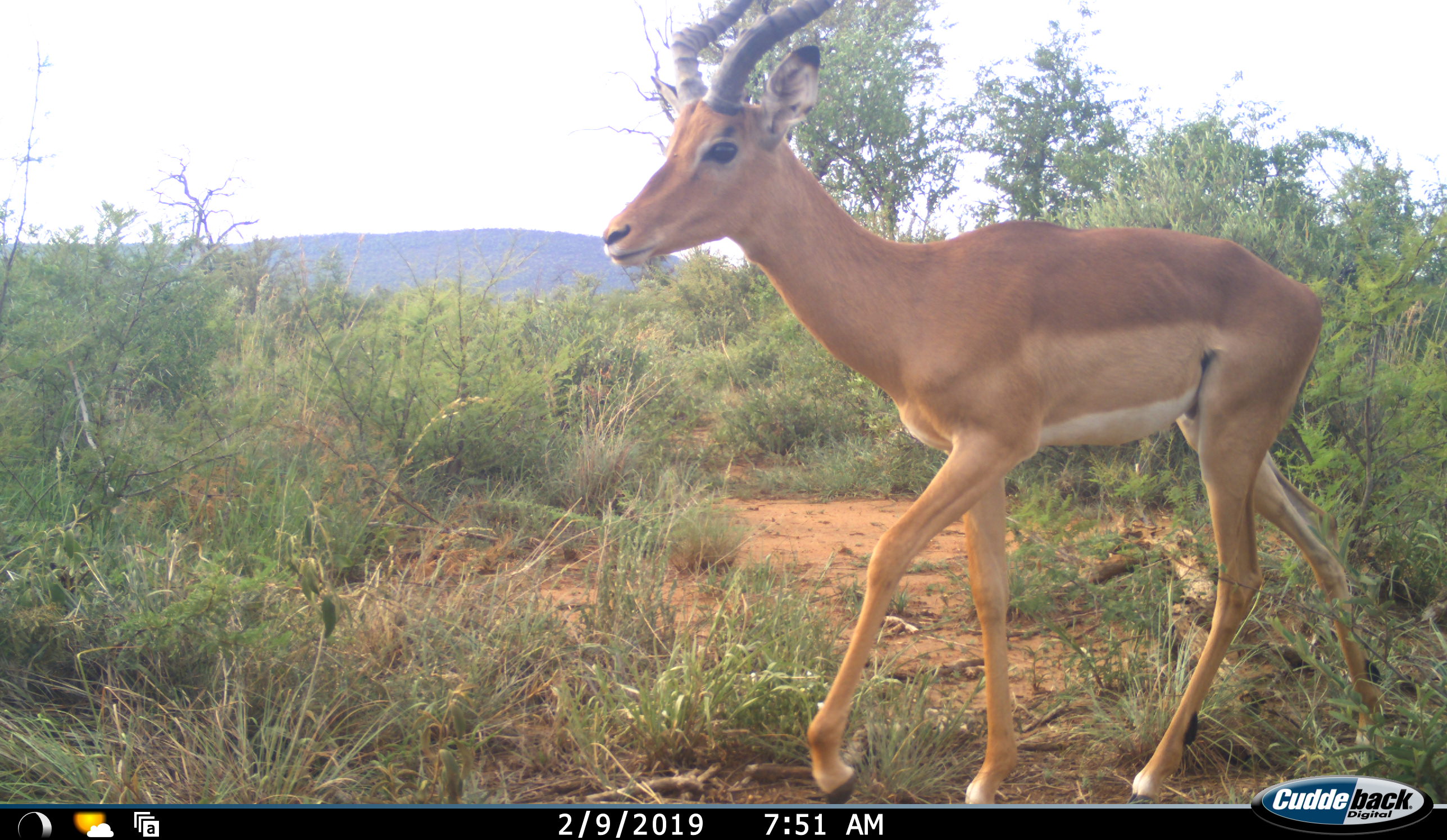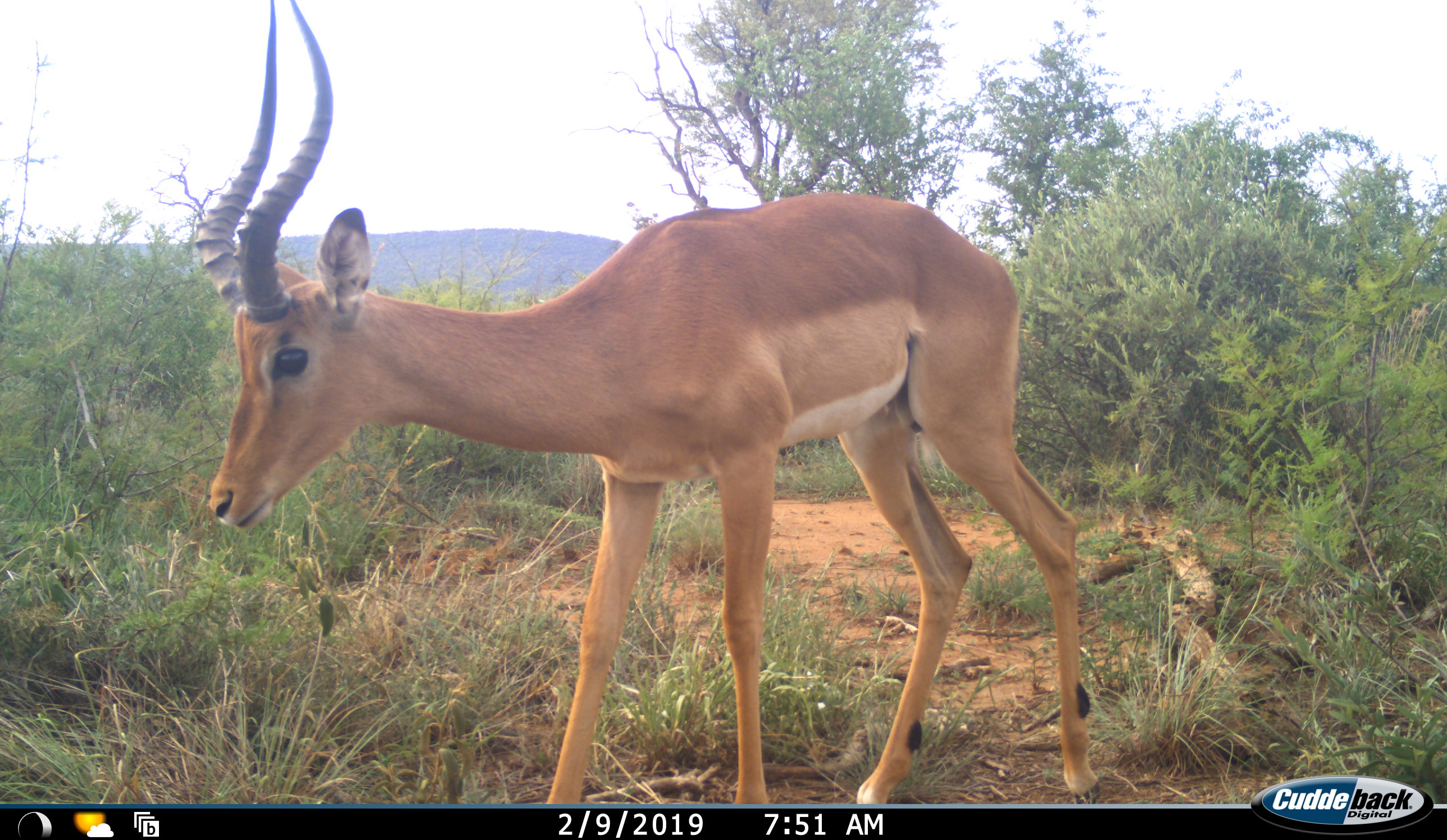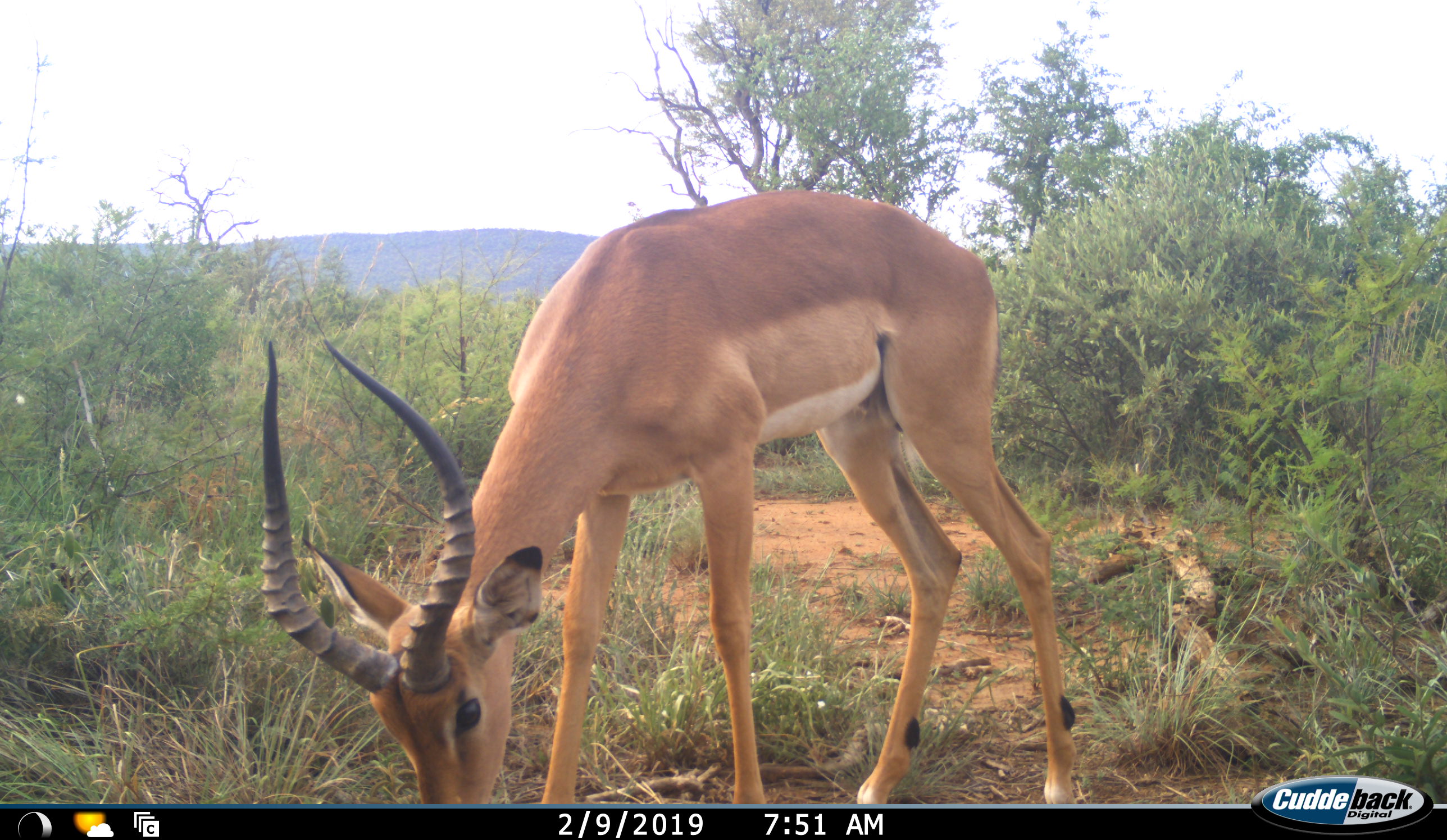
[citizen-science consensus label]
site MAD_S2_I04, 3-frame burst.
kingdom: Animalia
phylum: Chordata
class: Mammalia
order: Artiodactyla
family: Bovidae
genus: Aepyceros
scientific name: Aepyceros melampus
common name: impala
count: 1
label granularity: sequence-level